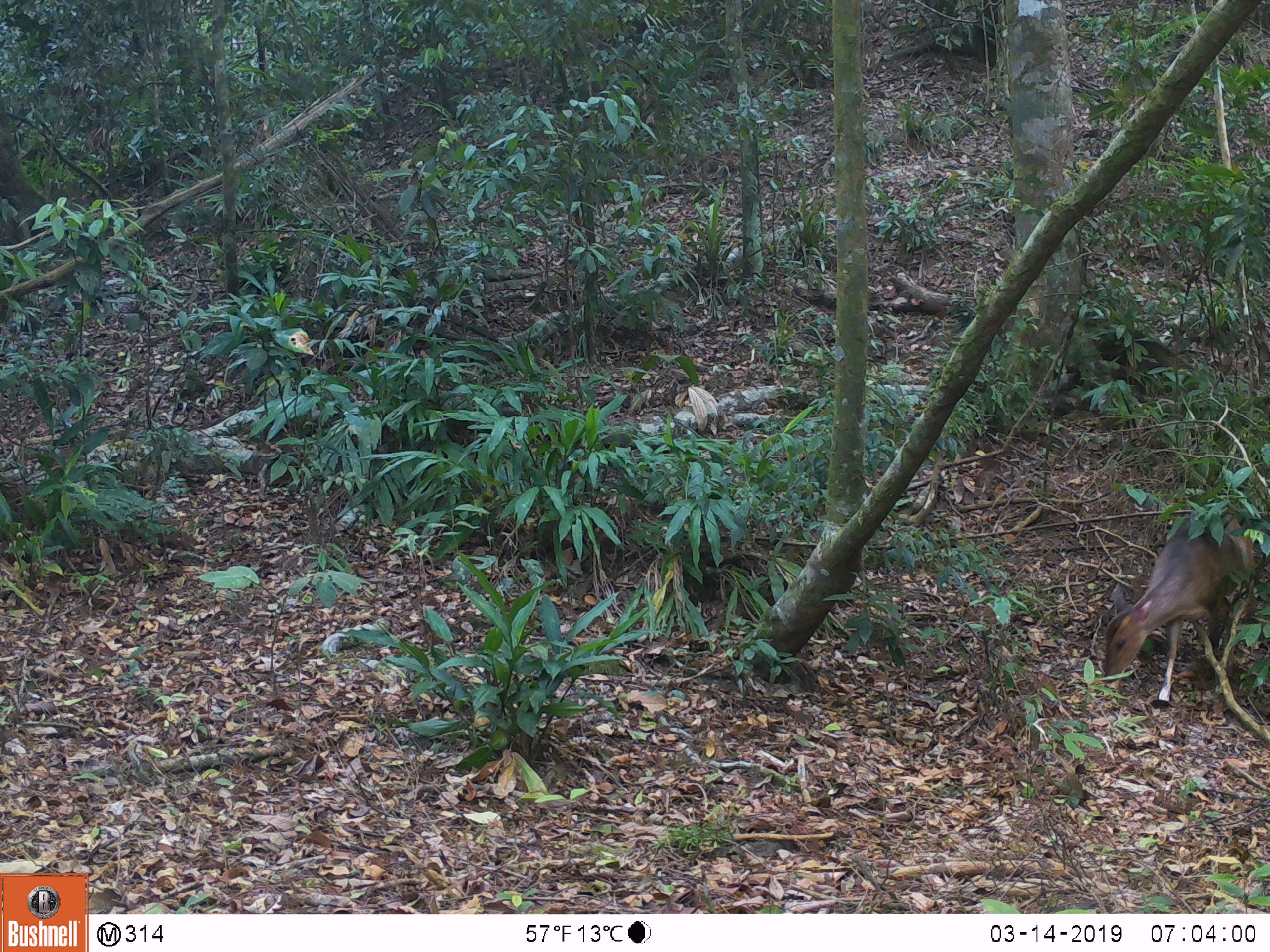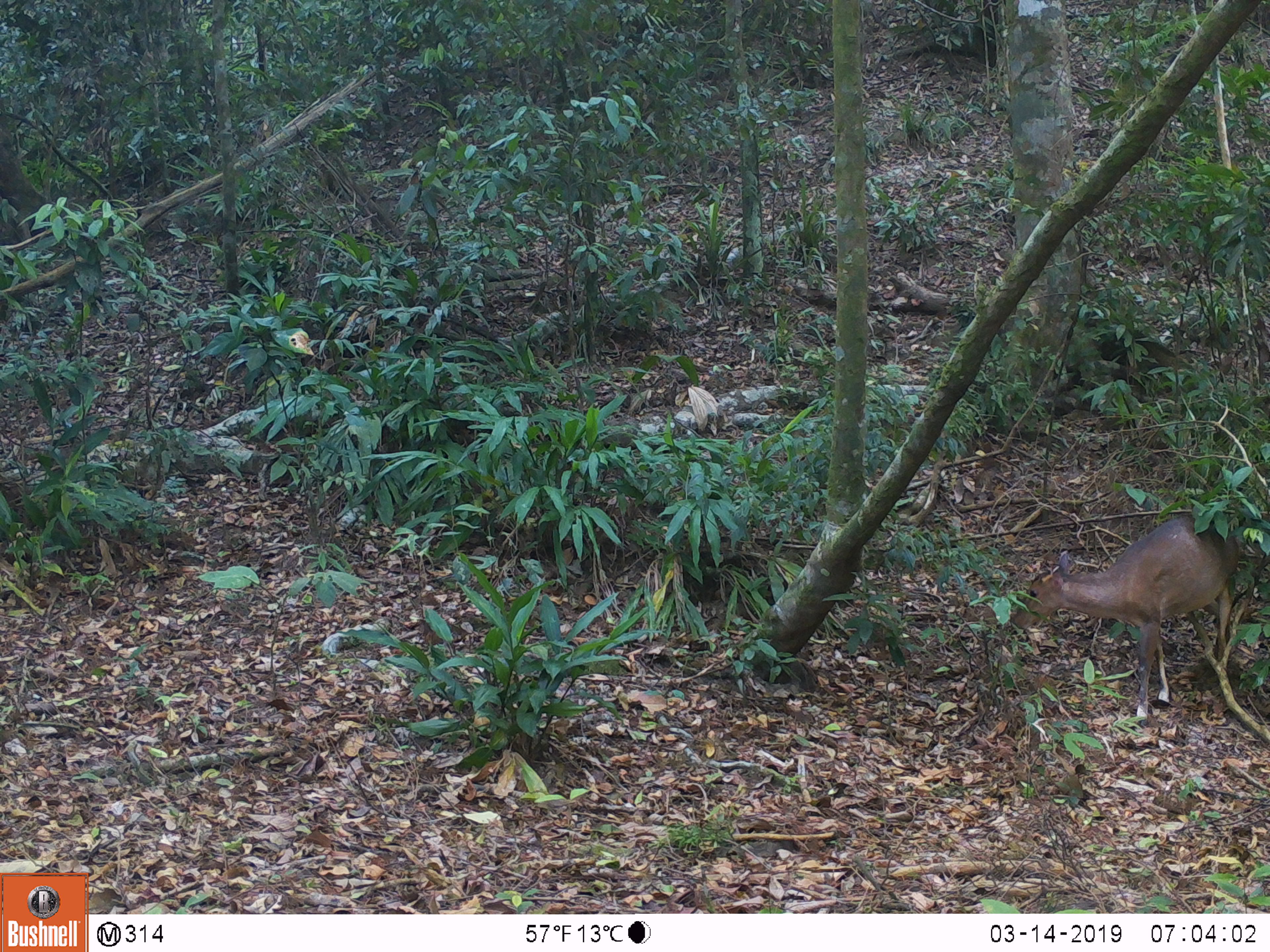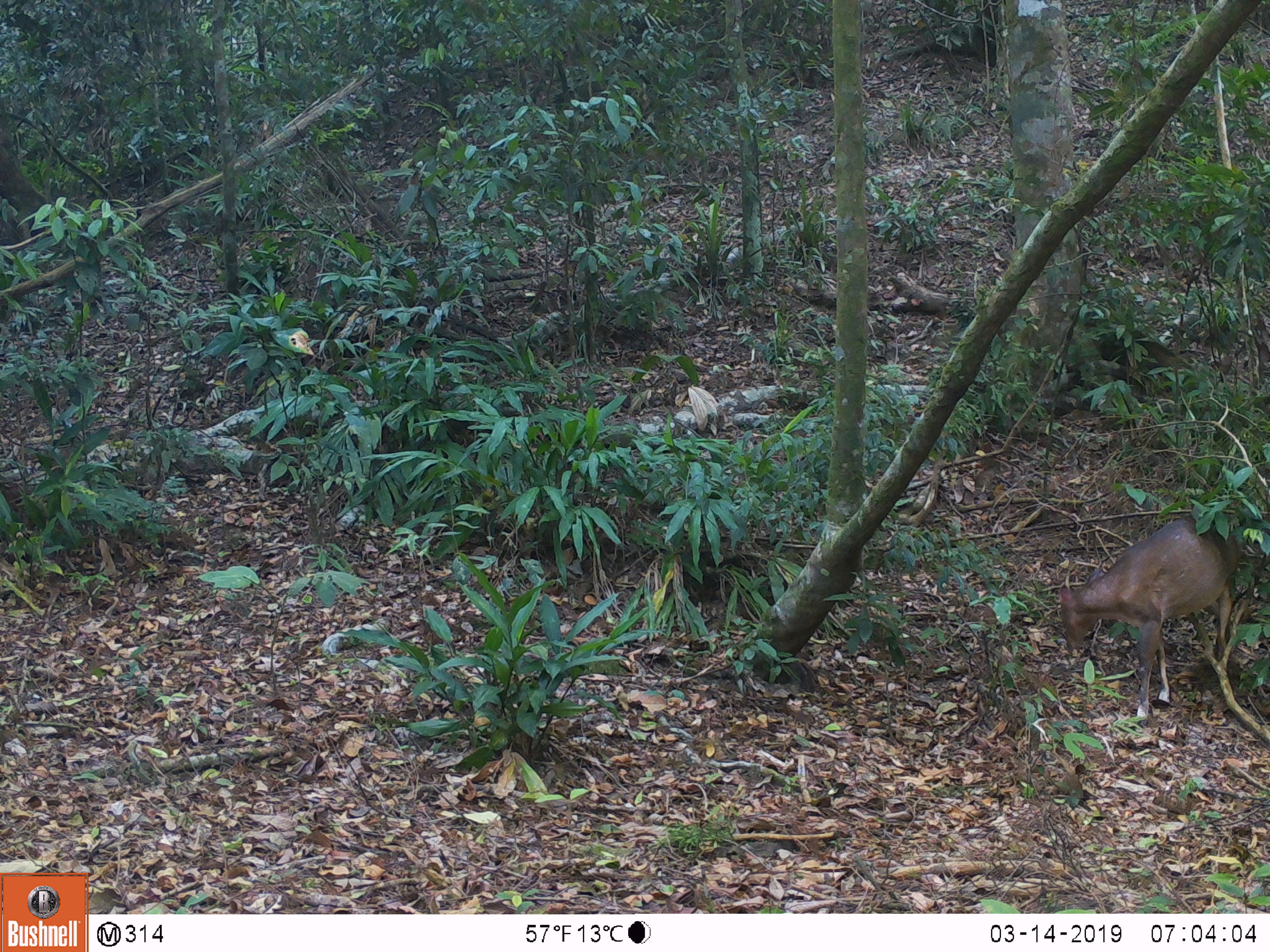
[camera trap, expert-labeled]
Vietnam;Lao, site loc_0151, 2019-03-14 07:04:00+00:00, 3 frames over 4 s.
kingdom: Animalia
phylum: Chordata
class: Mammalia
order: Artiodactyla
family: Cervidae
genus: Muntiacus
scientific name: Muntiacus vuquangensis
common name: large-antlered muntjac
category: large antlered muntjac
Large antlered muntjac (large-antlered muntjac) (Muntiacus vuquangensis). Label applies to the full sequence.